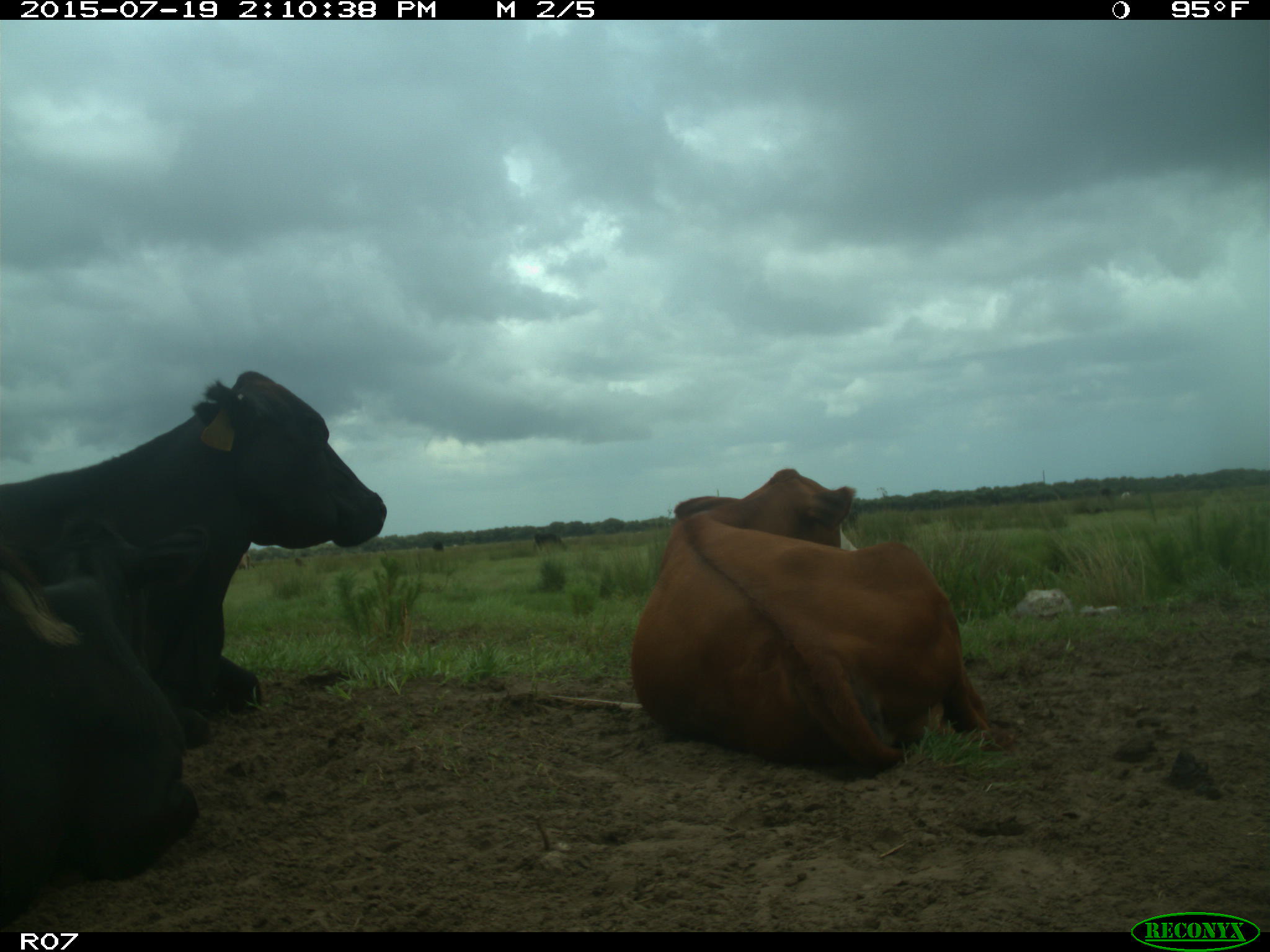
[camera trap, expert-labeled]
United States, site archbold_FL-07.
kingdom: Animalia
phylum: Chordata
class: Mammalia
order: Artiodactyla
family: Bovidae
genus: Bos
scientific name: Bos taurus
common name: domestic cow